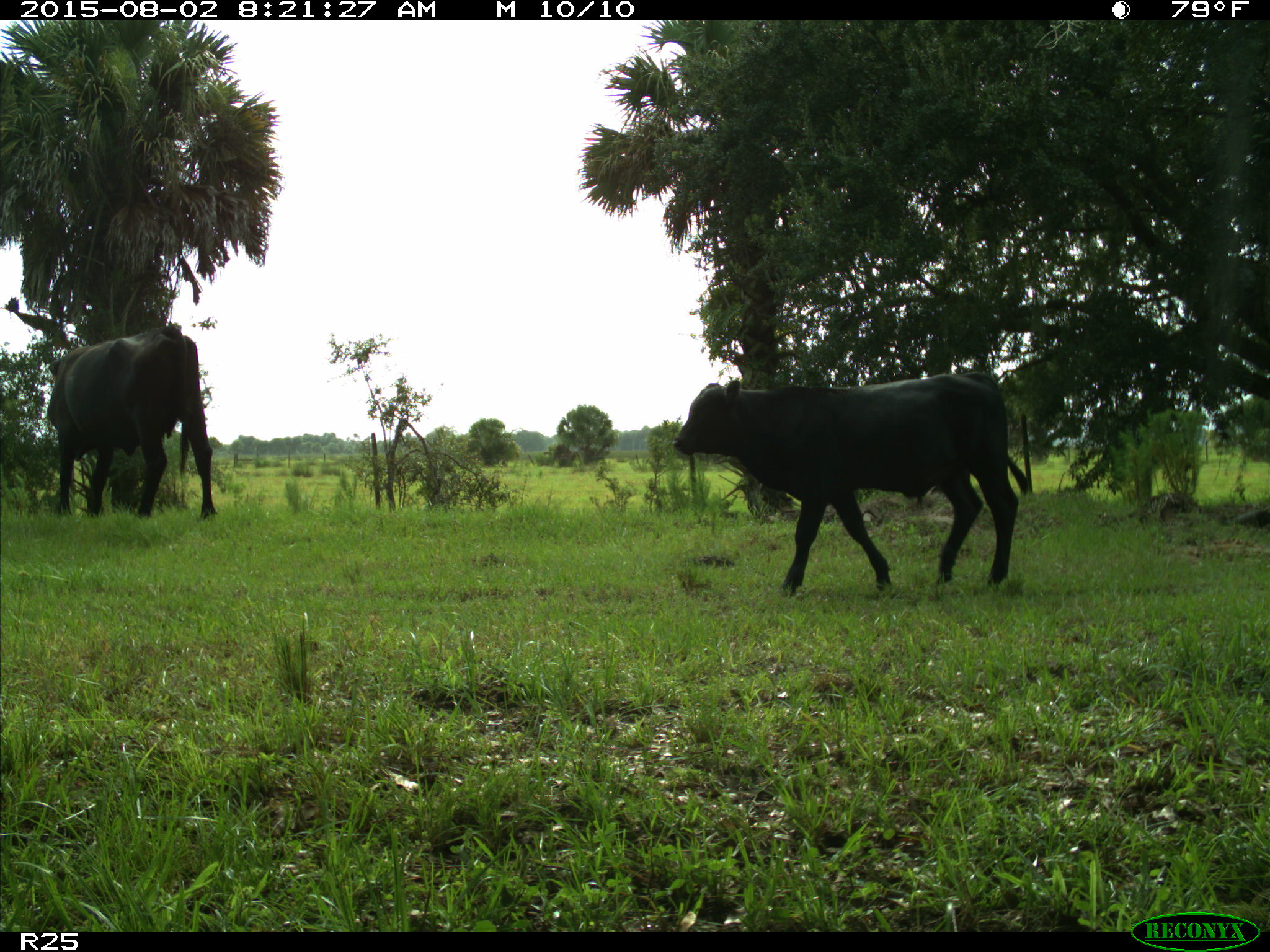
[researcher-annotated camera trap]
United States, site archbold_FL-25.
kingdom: Animalia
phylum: Chordata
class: Mammalia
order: Artiodactyla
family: Bovidae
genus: Bos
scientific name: Bos taurus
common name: domestic cow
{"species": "Bos taurus (domestic cow)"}